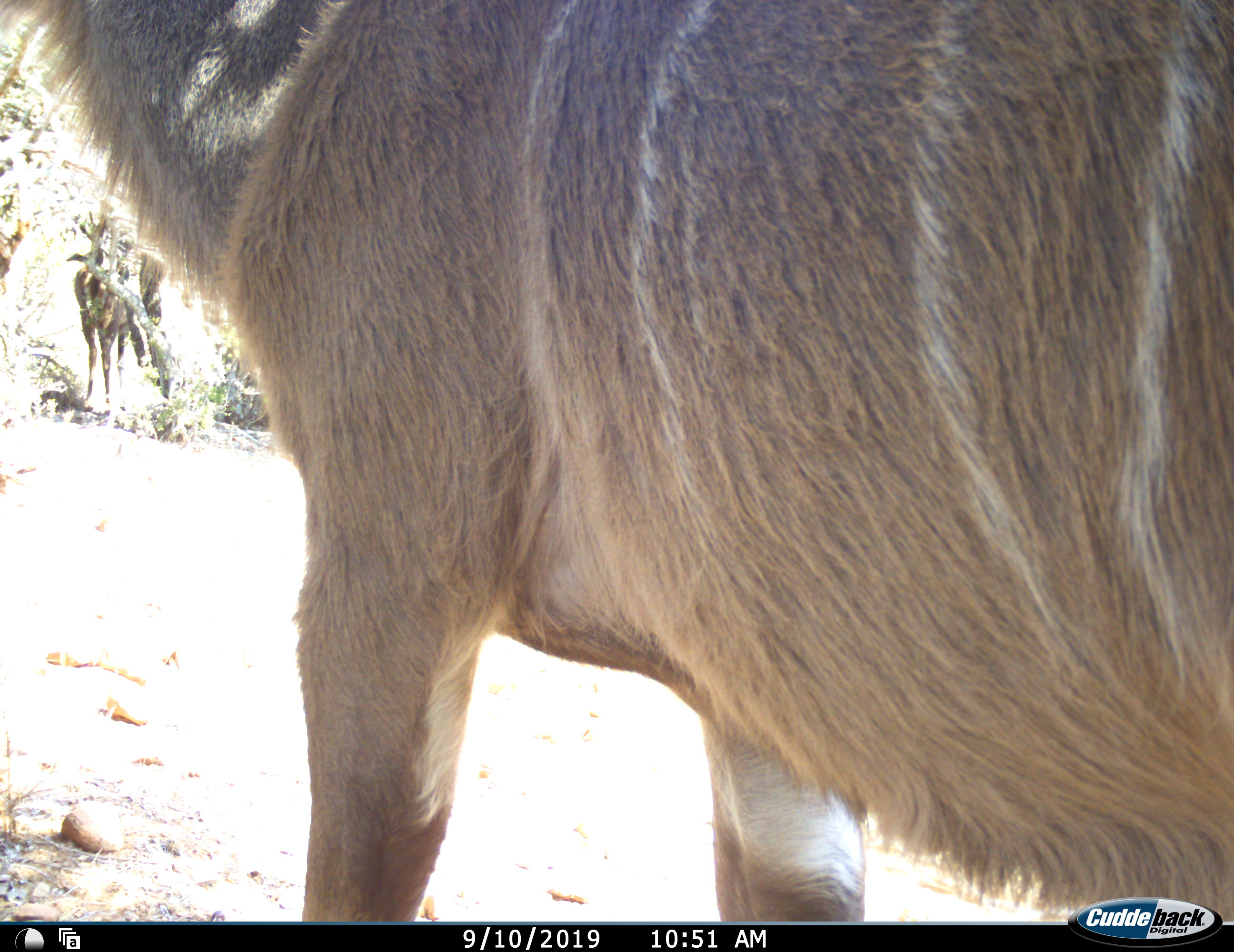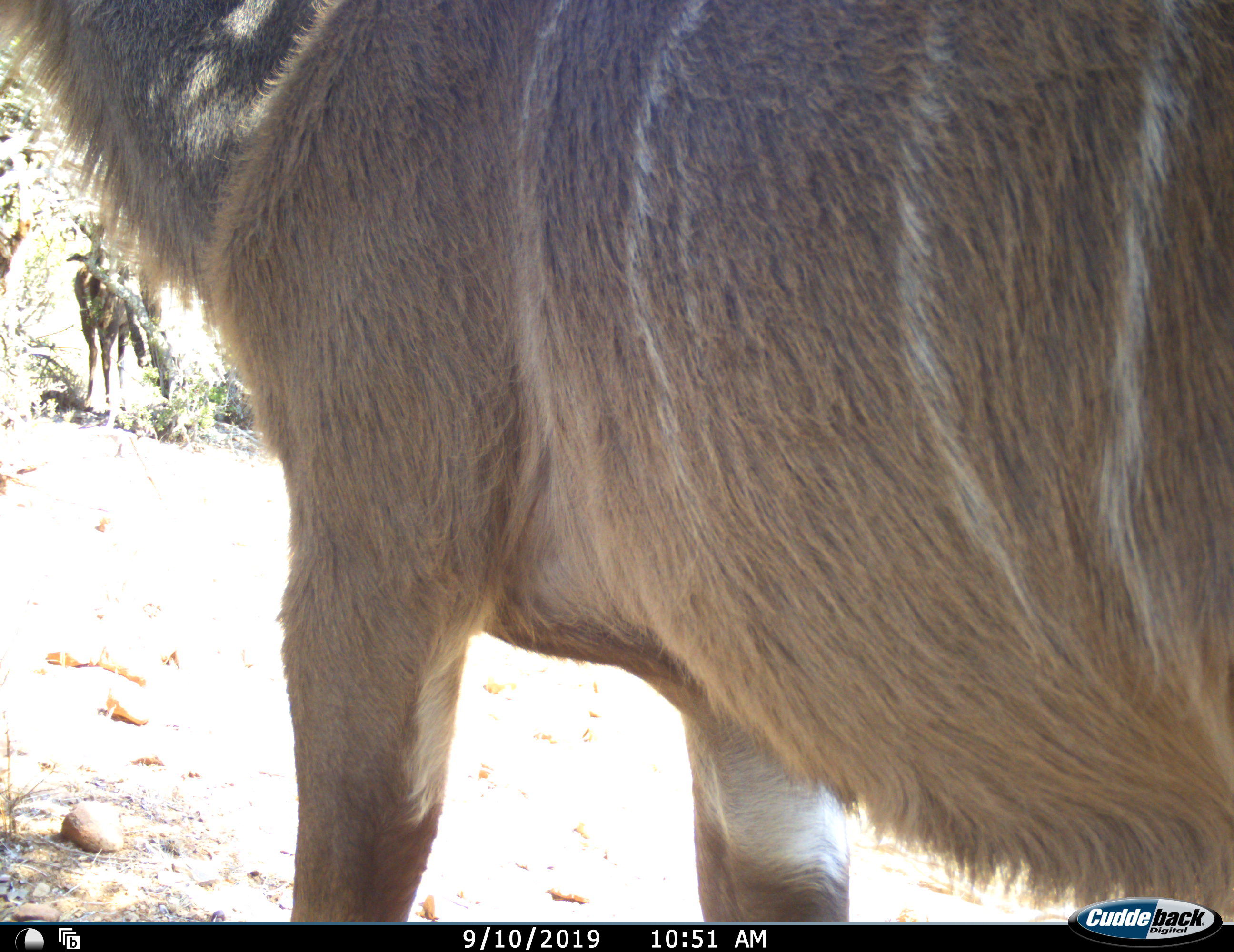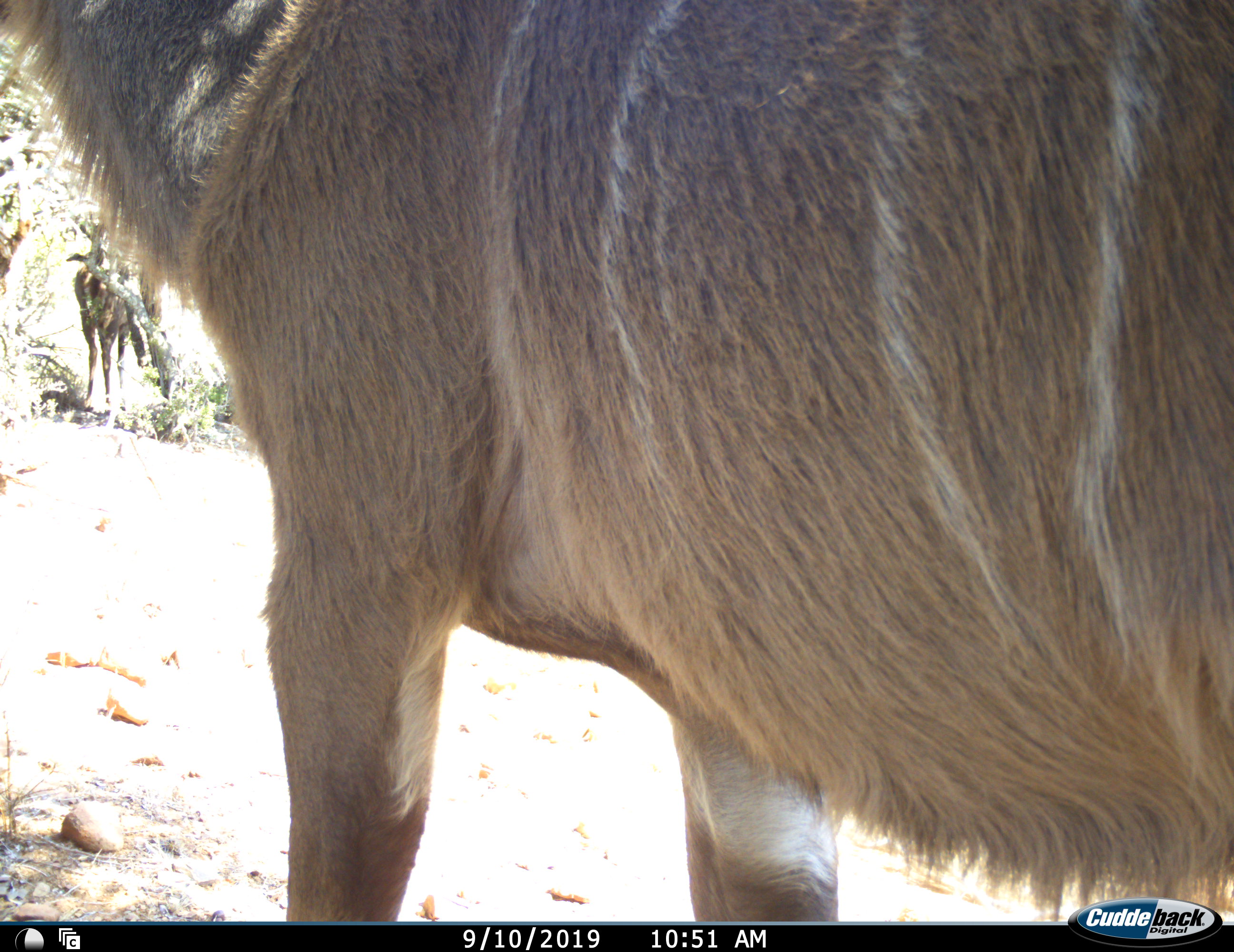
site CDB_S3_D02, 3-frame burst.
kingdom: Animalia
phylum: Chordata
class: Mammalia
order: Artiodactyla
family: Bovidae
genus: Tragelaphus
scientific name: Tragelaphus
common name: kudu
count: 2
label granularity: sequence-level